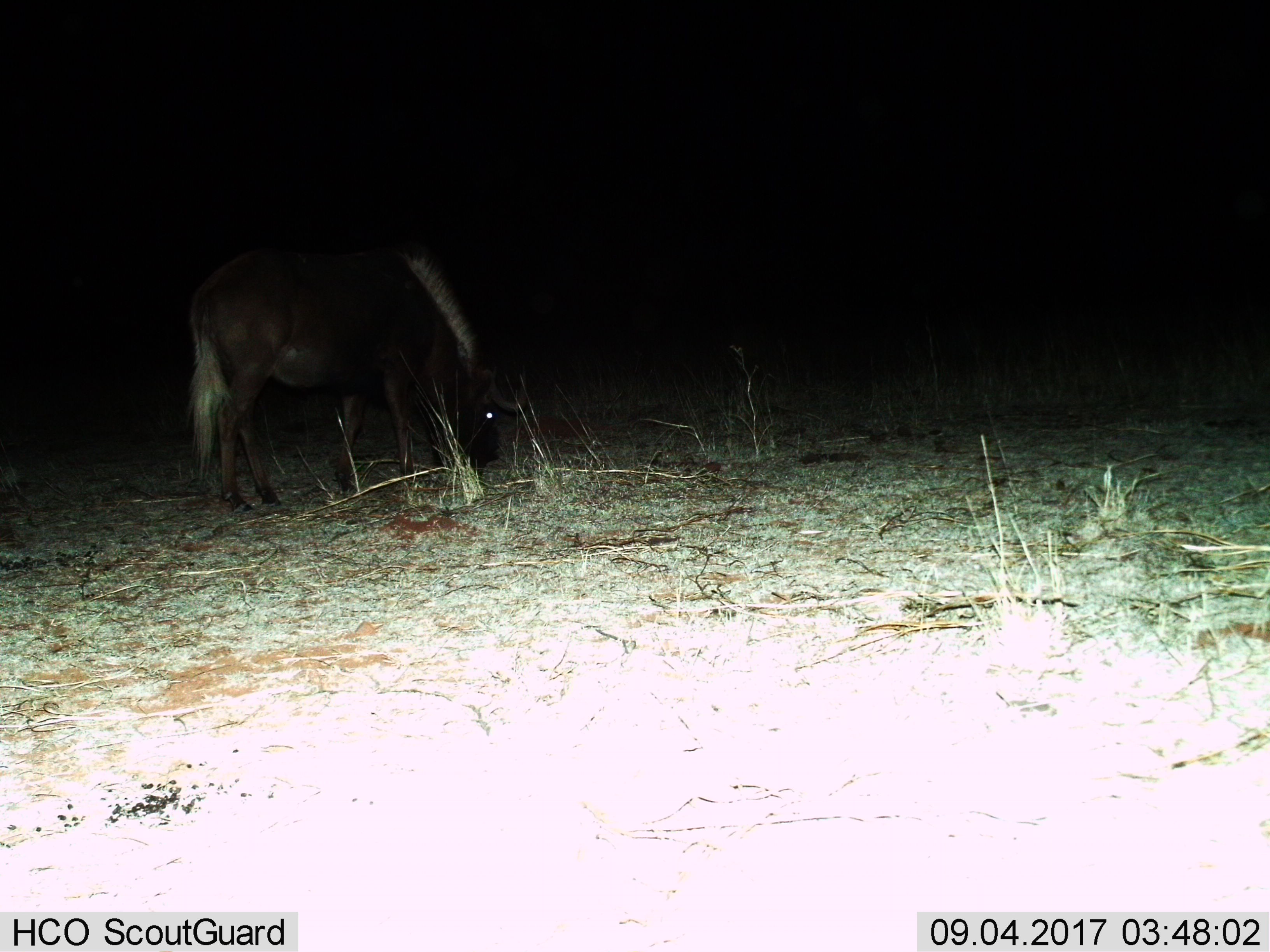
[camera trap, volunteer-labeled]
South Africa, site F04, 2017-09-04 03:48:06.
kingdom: Animalia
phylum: Chordata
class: Mammalia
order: Artiodactyla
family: Bovidae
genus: Connochaetes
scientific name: Connochaetes gnou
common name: black wildebeest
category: wildebeestblack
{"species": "wildebeestblack (black wildebeest) (Connochaetes gnou)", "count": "1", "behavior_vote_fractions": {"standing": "25%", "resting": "0%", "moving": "25%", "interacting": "0%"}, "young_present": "0%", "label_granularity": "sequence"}